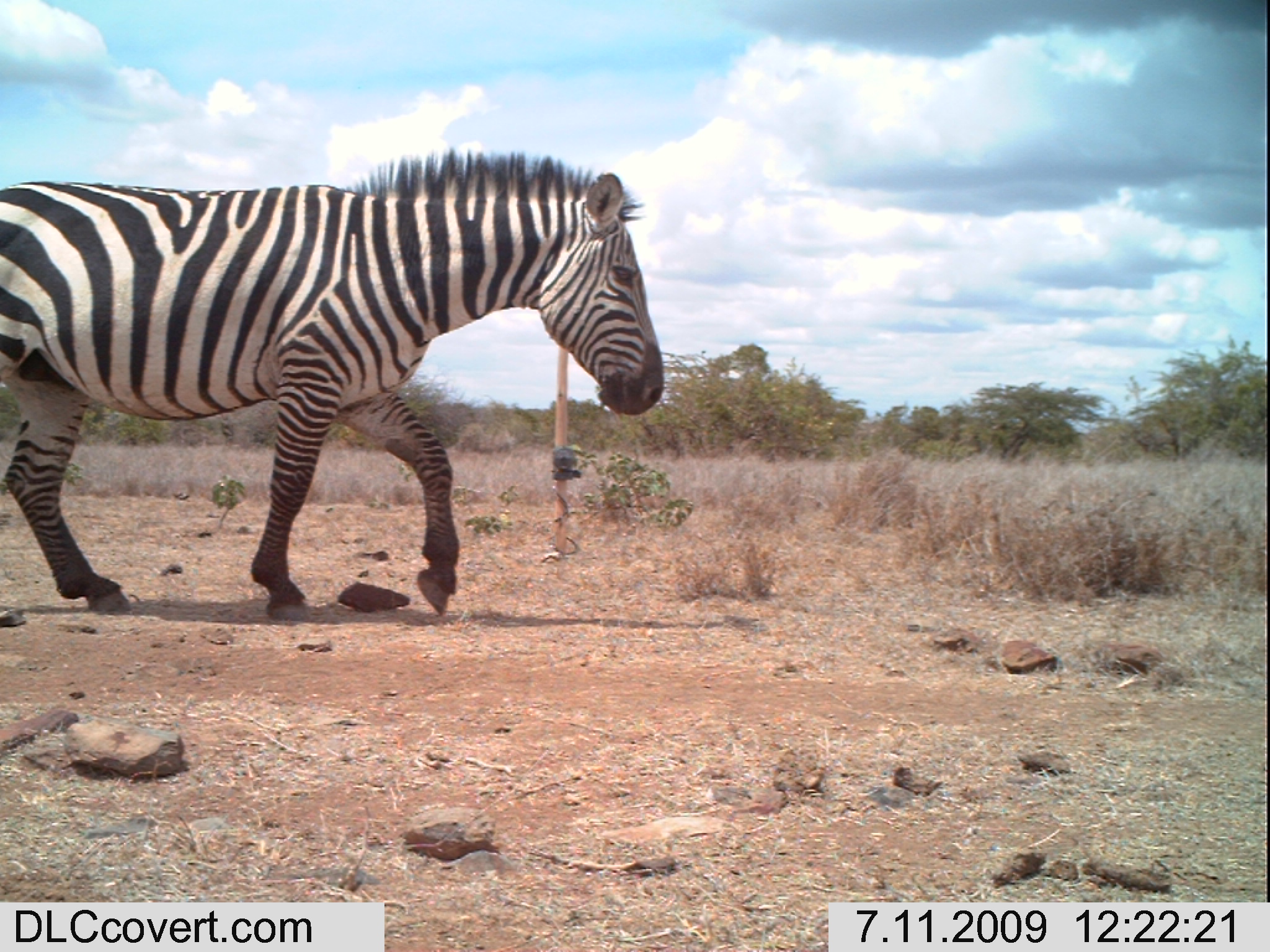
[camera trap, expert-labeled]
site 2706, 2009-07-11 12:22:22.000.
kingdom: Animalia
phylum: Chordata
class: Mammalia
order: Perissodactyla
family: Equidae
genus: Equus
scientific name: Equus quagga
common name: plains zebra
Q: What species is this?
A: Equus quagga (plains zebra).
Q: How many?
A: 1.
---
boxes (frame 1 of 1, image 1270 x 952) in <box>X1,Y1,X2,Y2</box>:
equus quagga: <box>0,144,665,625</box>